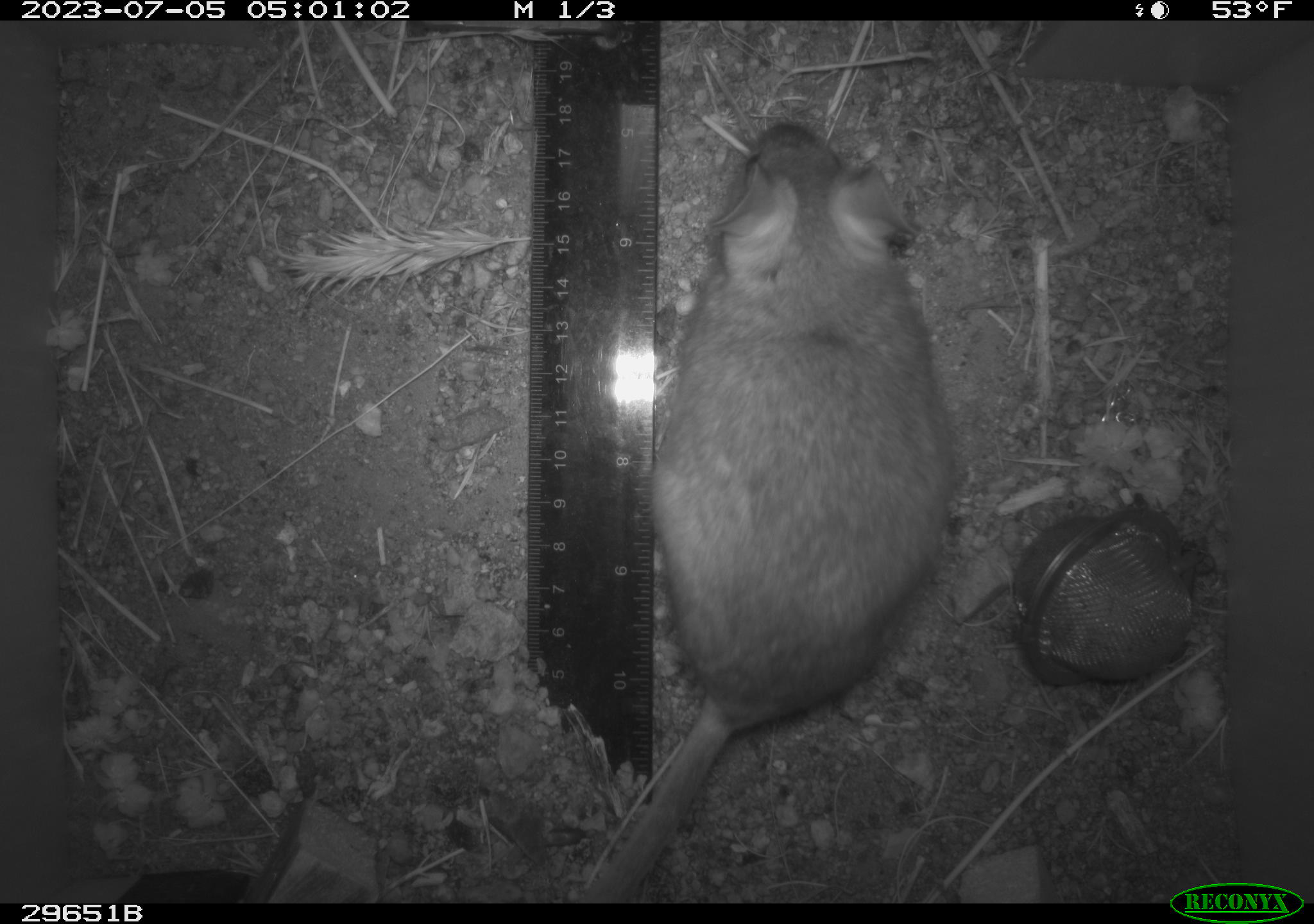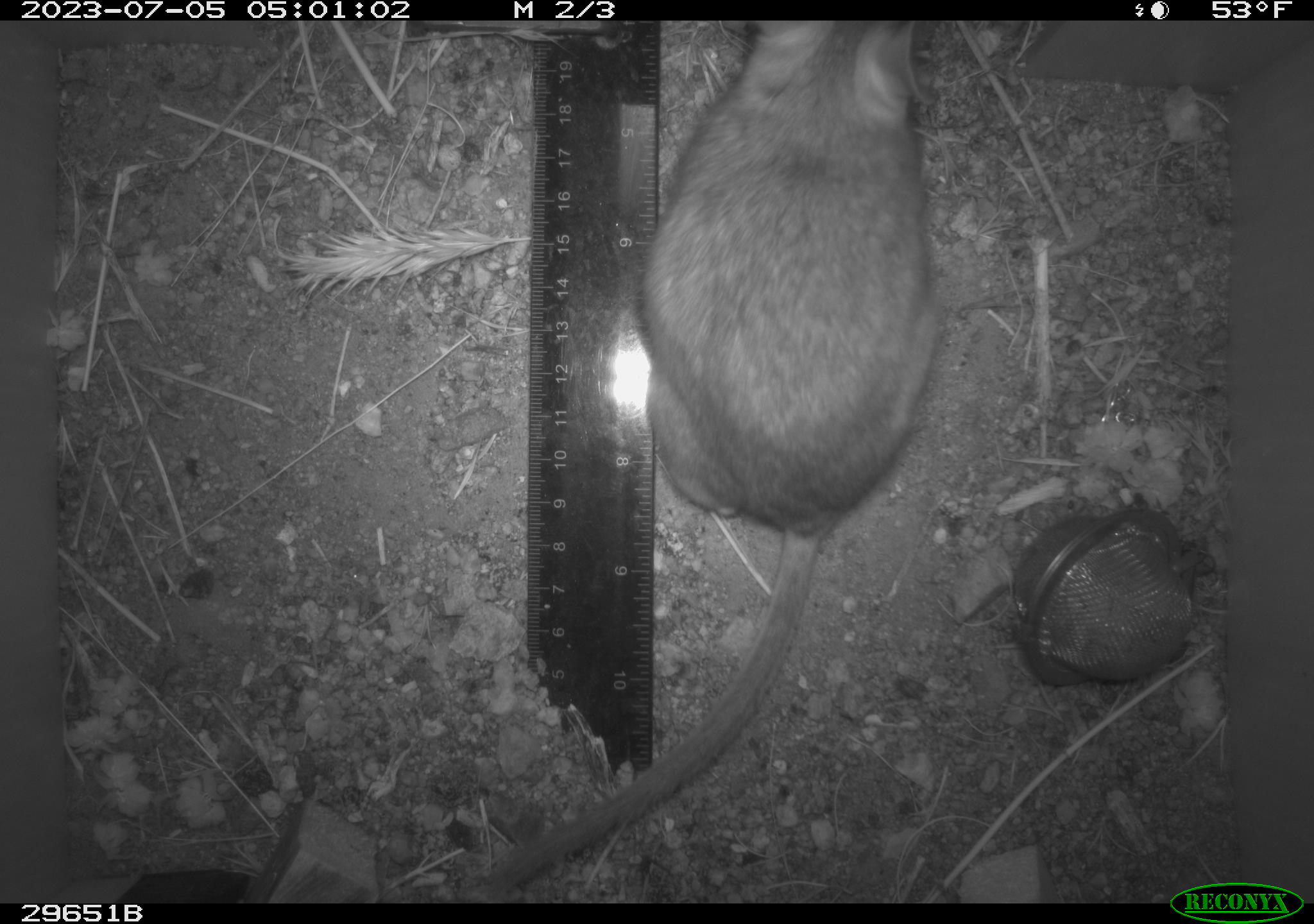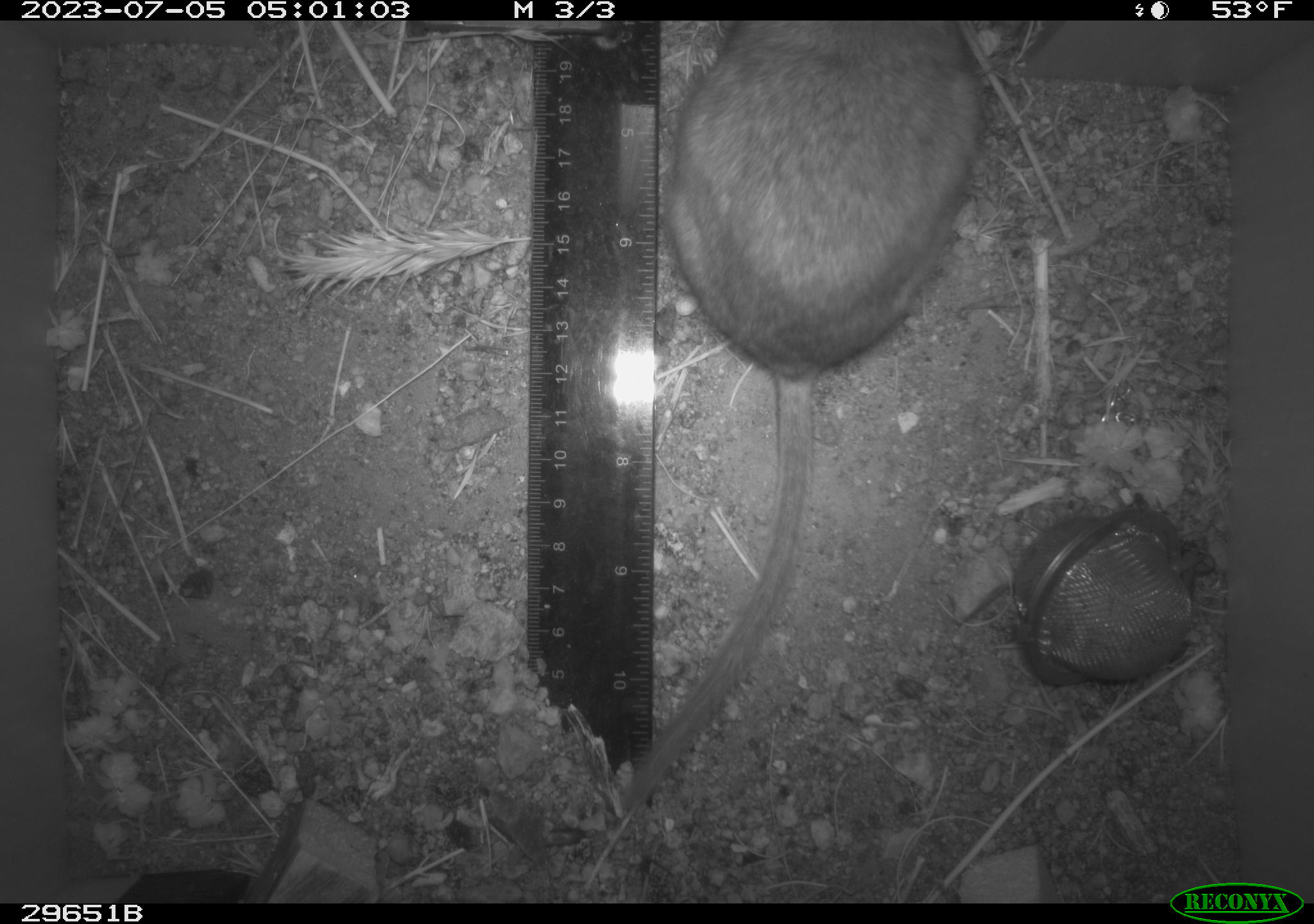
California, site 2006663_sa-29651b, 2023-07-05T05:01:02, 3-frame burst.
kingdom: Animalia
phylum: Chordata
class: Mammalia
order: Rodentia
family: Cricetidae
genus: Neotoma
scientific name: Neotoma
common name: pack rat or woodrat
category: neotoma species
Neotoma species (pack rat or woodrat) (Neotoma).